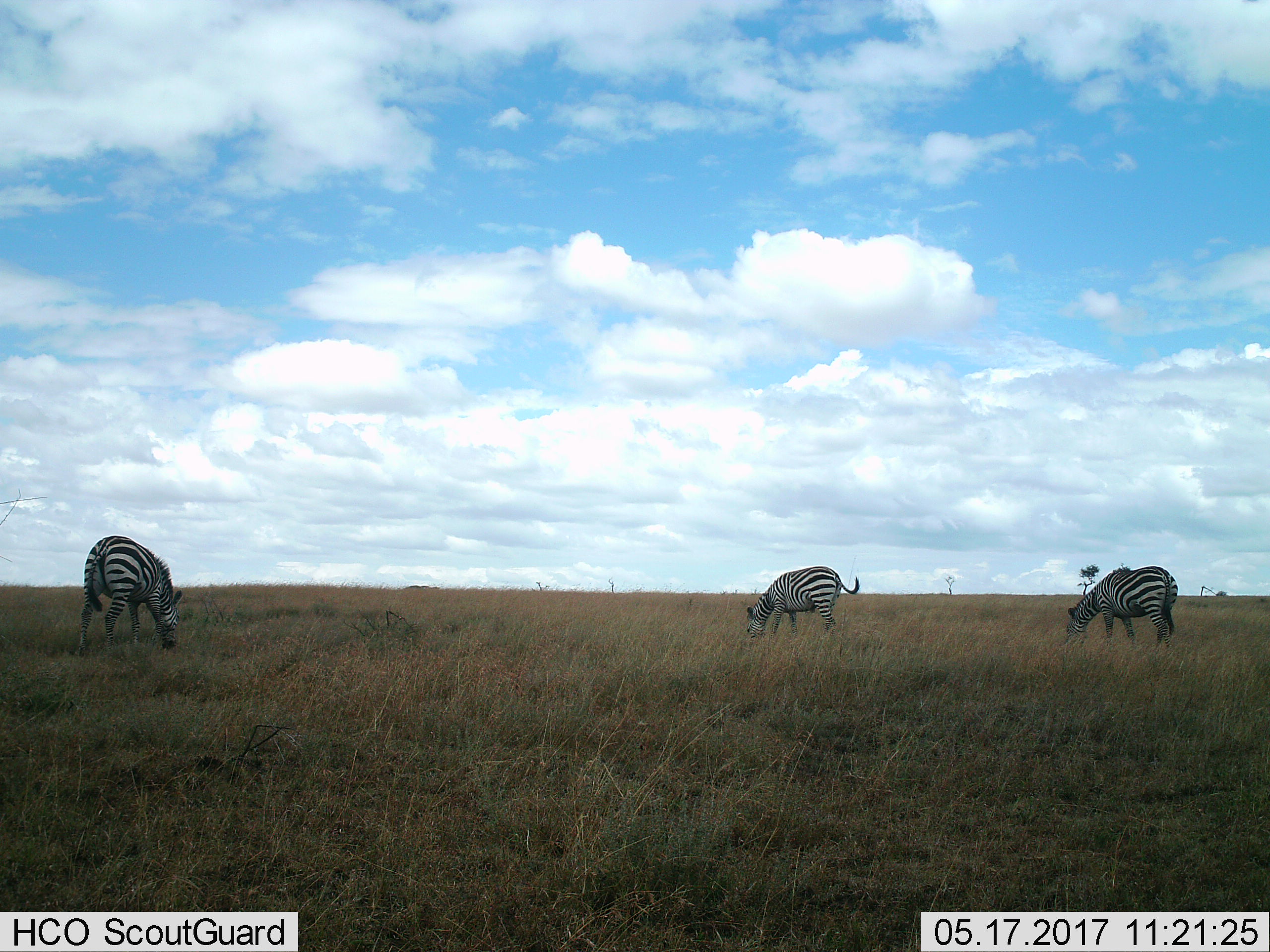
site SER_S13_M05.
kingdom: Animalia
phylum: Chordata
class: Mammalia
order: Perissodactyla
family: Equidae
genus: Equus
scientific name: Equus quagga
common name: plains zebra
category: zebraplains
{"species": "zebraplains (plains zebra) (Equus quagga)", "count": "3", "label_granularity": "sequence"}